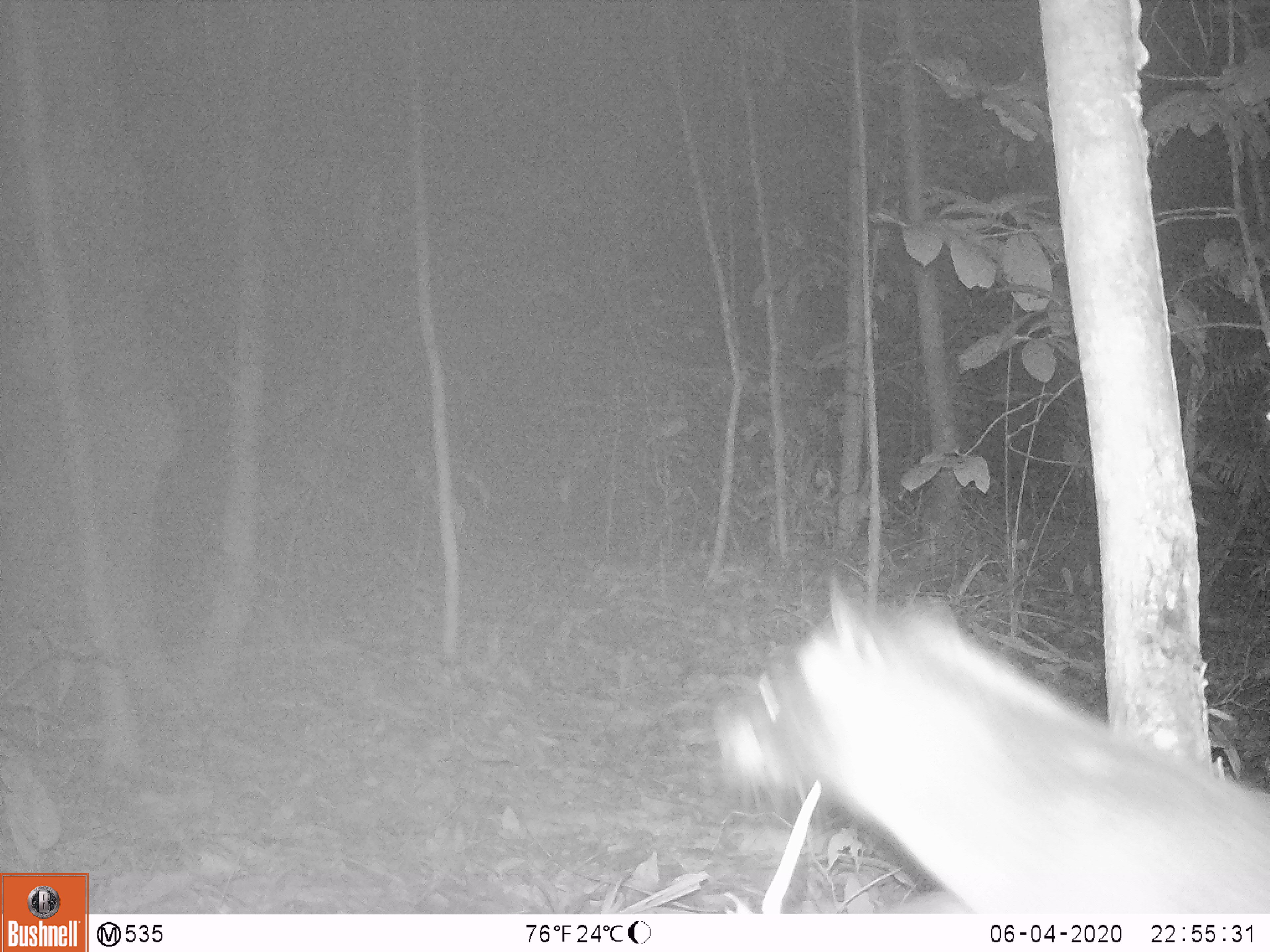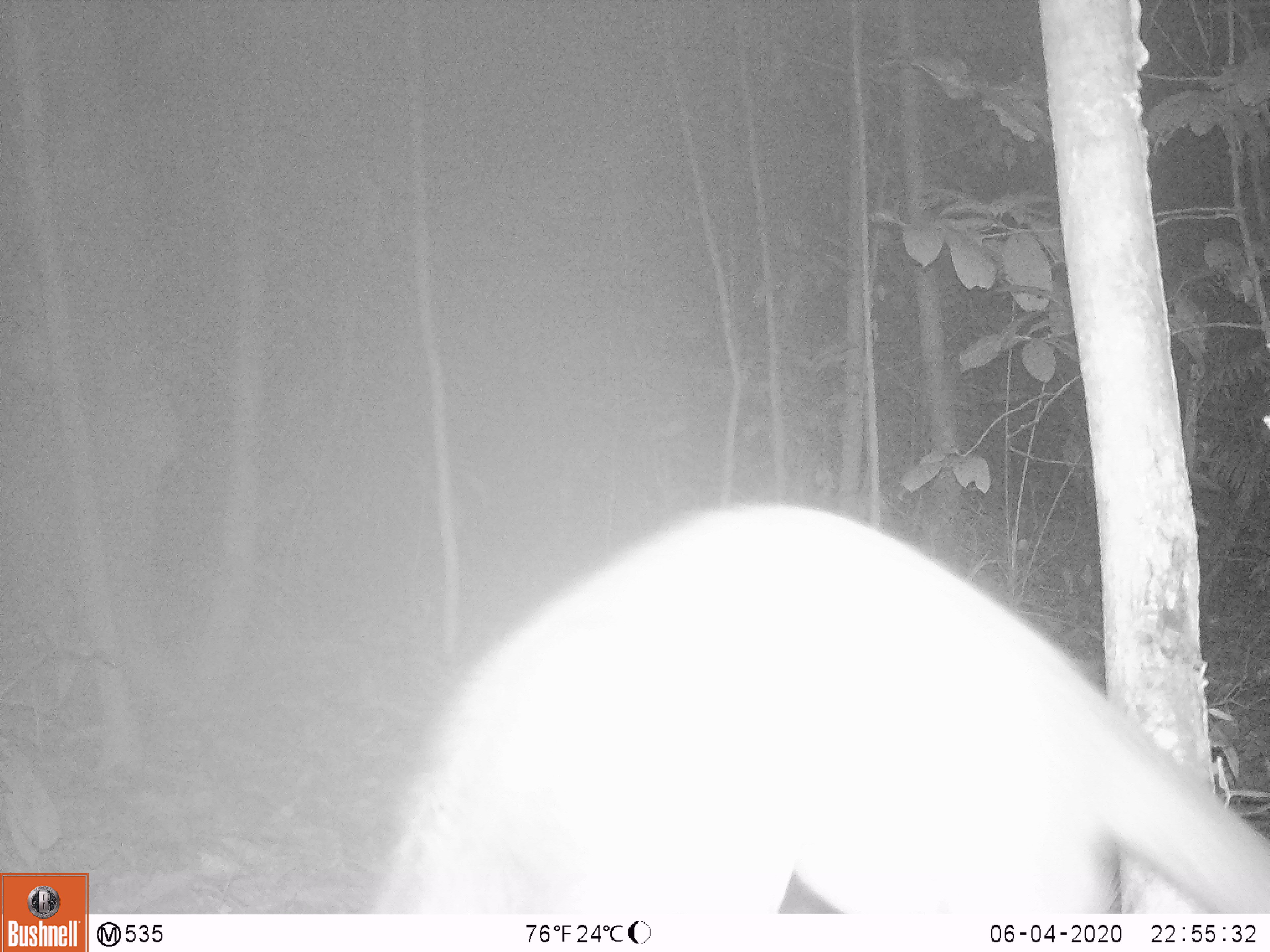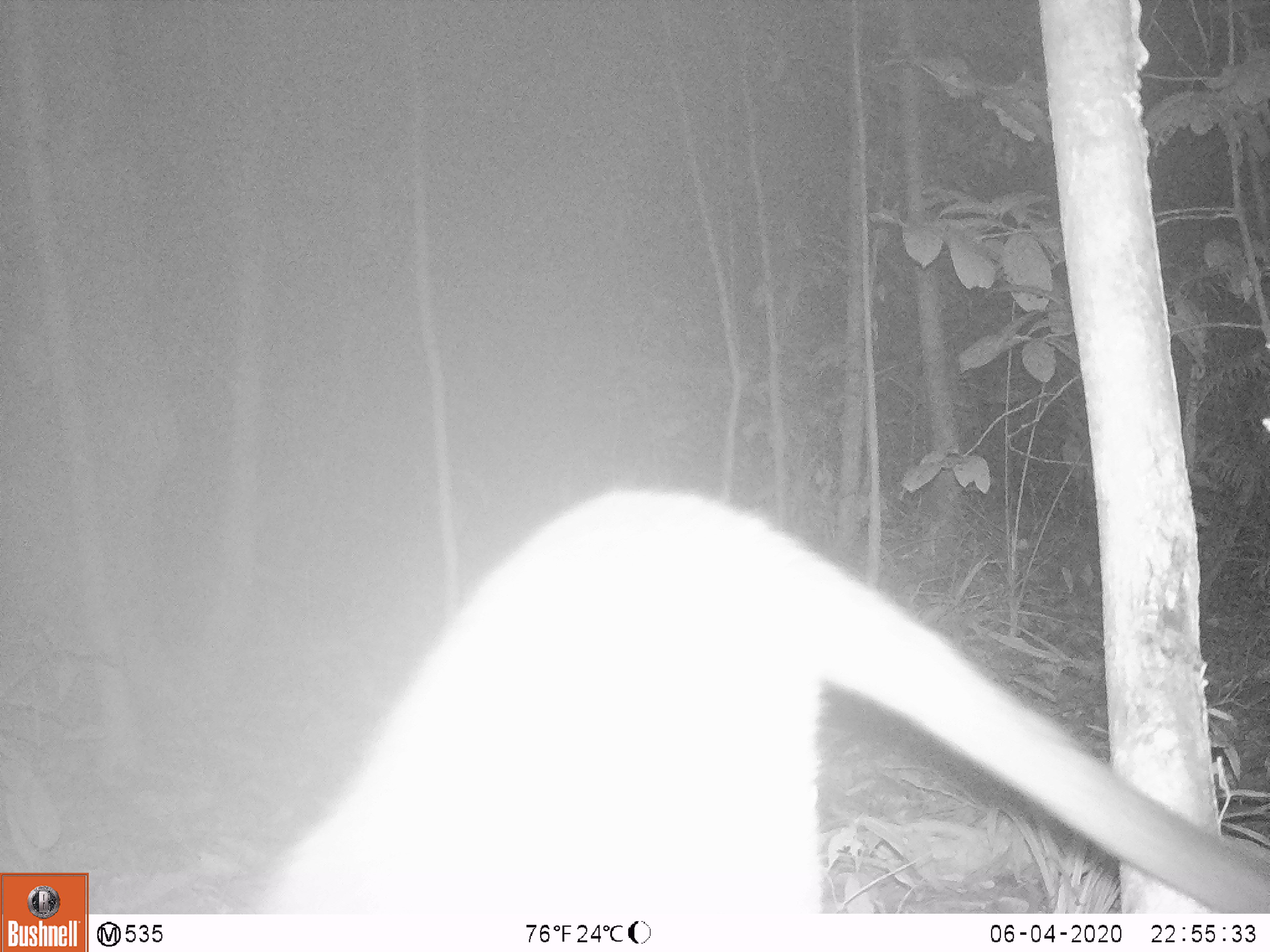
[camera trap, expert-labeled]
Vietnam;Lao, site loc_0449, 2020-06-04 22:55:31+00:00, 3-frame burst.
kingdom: Animalia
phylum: Chordata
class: Mammalia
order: Carnivora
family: Viverridae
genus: Paguma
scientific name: Paguma larvata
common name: masked palm civet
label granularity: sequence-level